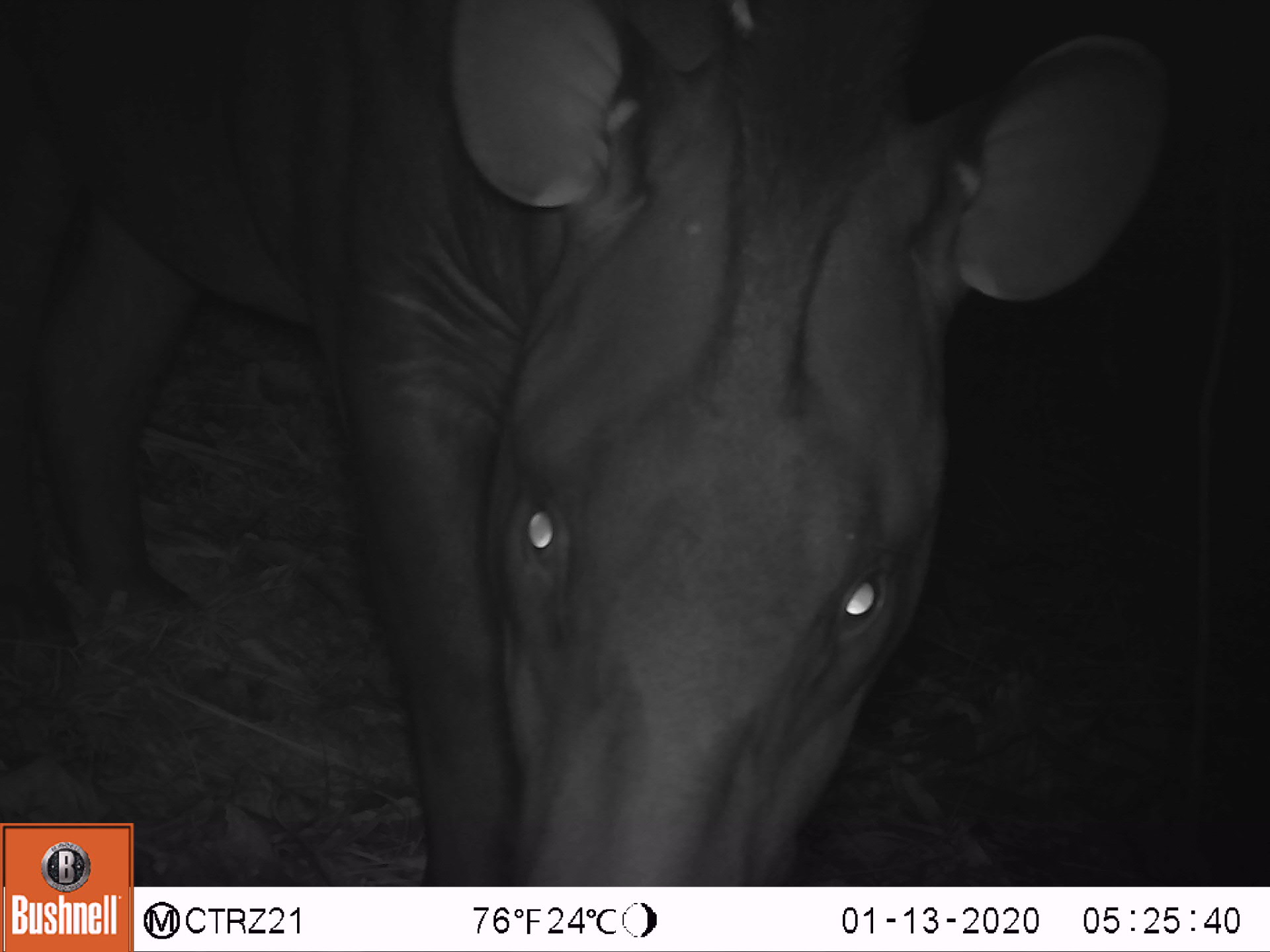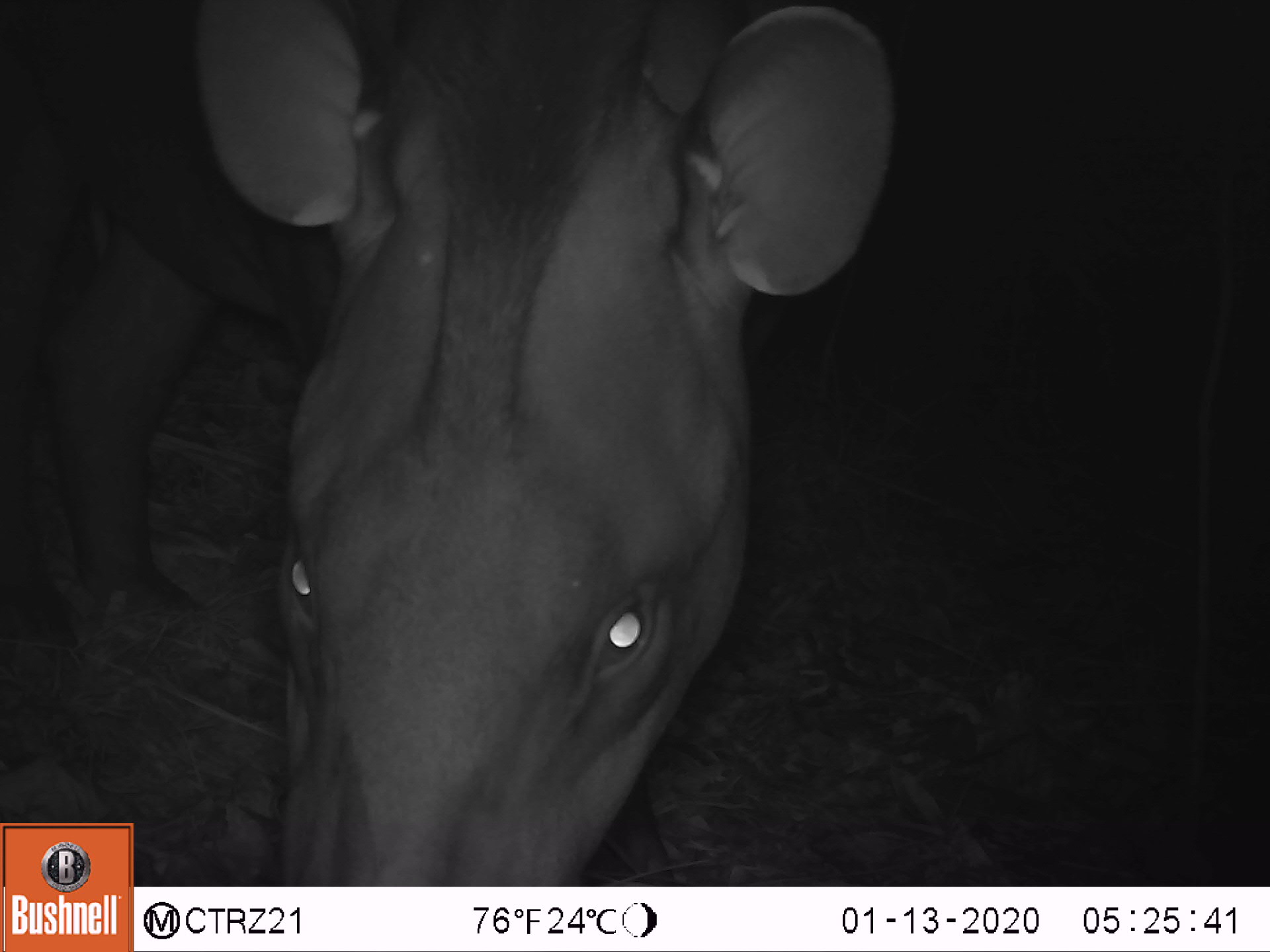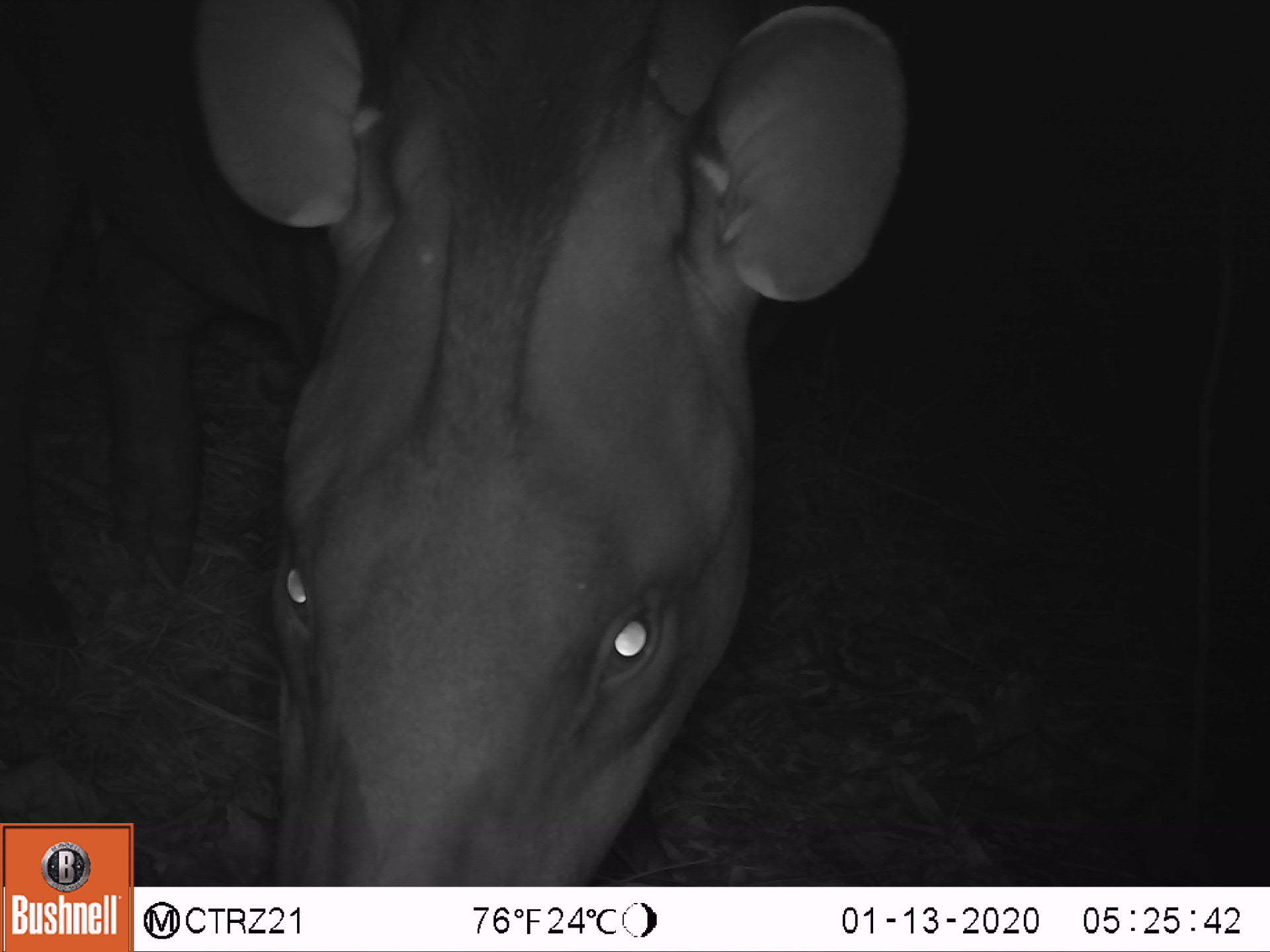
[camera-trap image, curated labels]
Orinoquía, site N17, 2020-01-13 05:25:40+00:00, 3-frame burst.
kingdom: Animalia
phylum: Chordata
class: Mammalia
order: Perissodactyla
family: Tapiridae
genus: Tapirus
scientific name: Tapirus terrestris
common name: lowland tapir